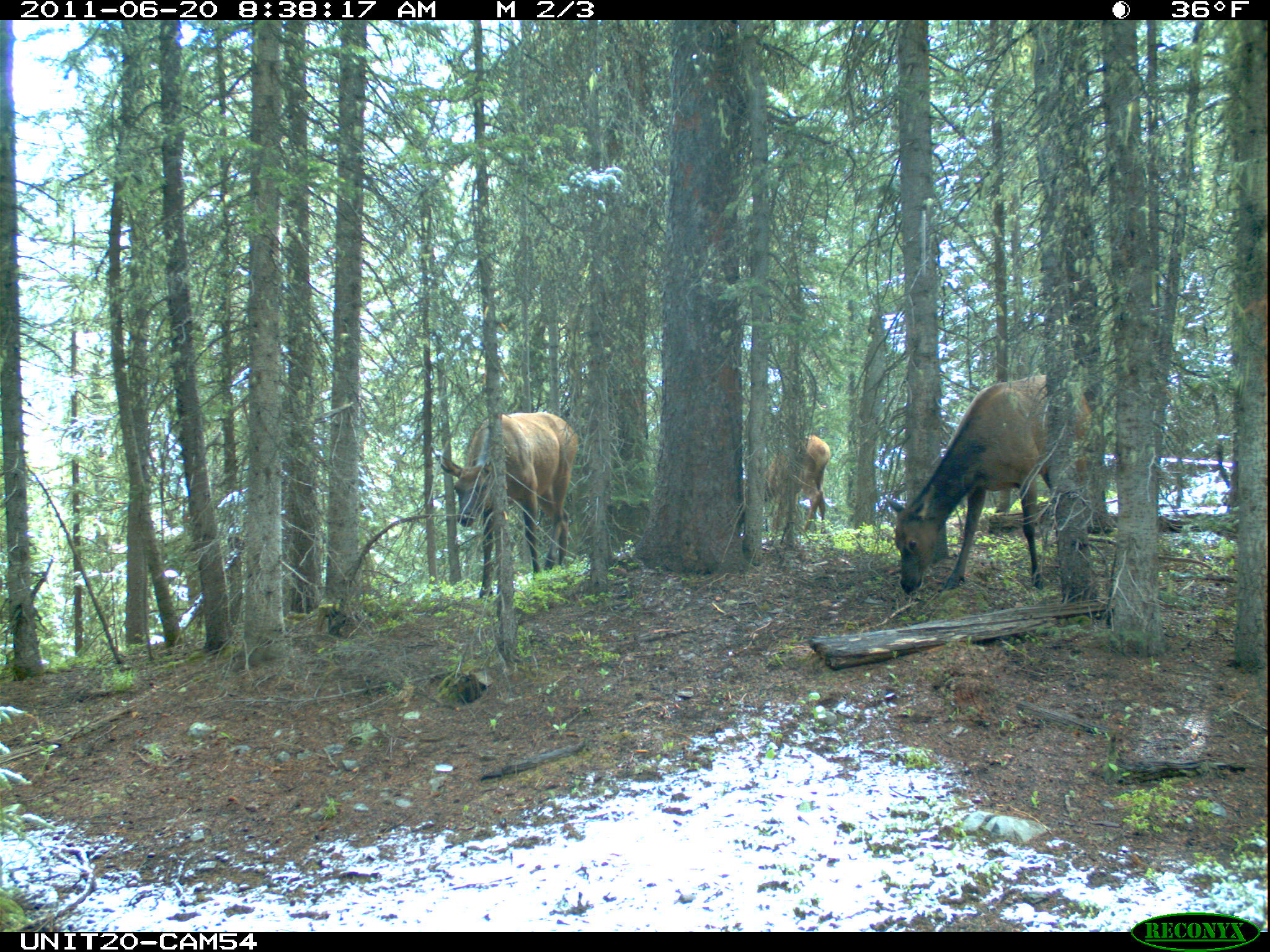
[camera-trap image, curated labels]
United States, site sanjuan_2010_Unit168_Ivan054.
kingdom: Animalia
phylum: Chordata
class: Mammalia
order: Artiodactyla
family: Cervidae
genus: Cervus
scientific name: Cervus elaphus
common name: red deer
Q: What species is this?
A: Cervus elaphus (red deer).